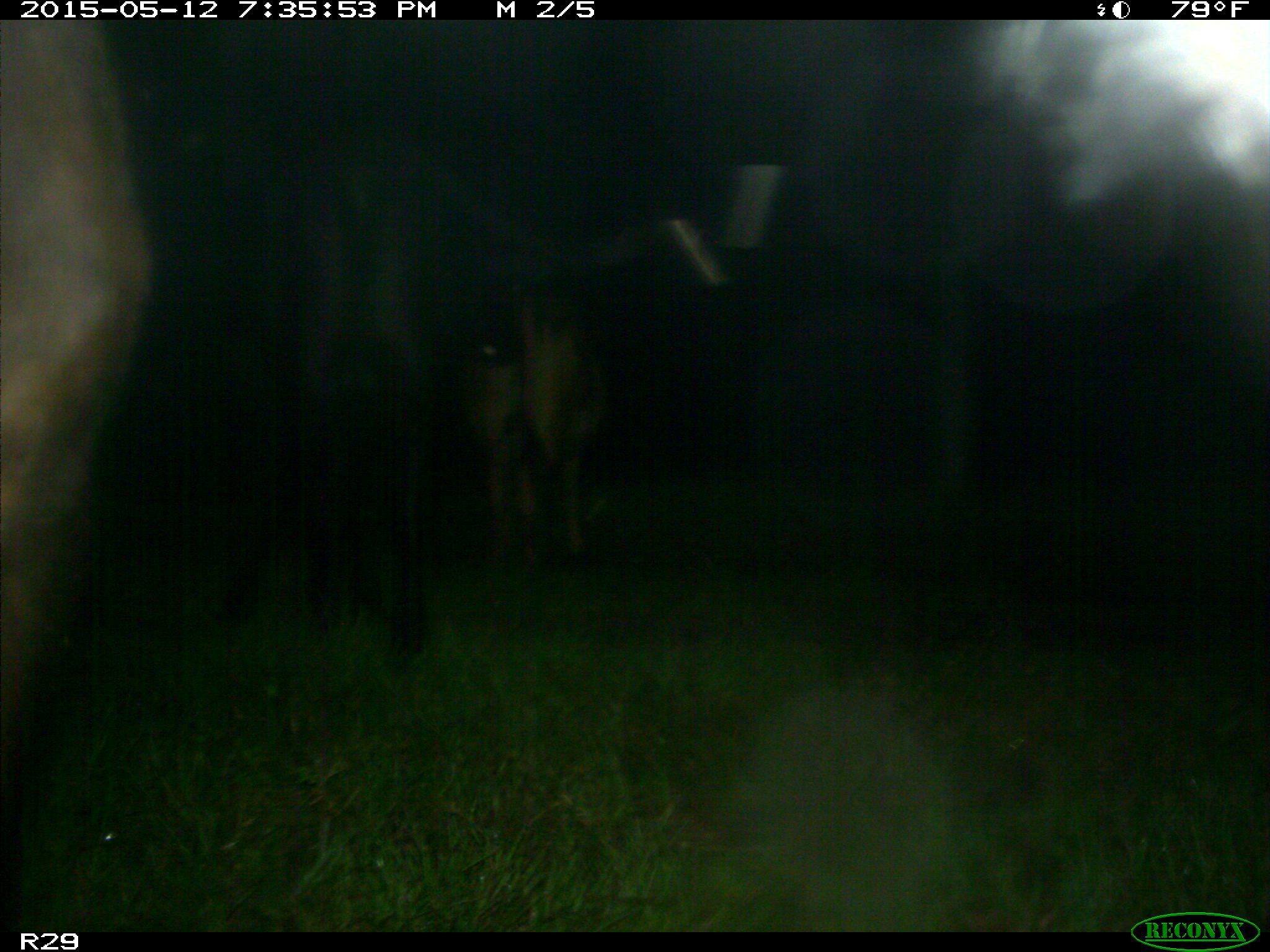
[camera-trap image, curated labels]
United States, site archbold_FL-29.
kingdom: Animalia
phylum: Chordata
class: Mammalia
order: Artiodactyla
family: Bovidae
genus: Bos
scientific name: Bos taurus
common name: domestic cow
Bos taurus (domestic cow).